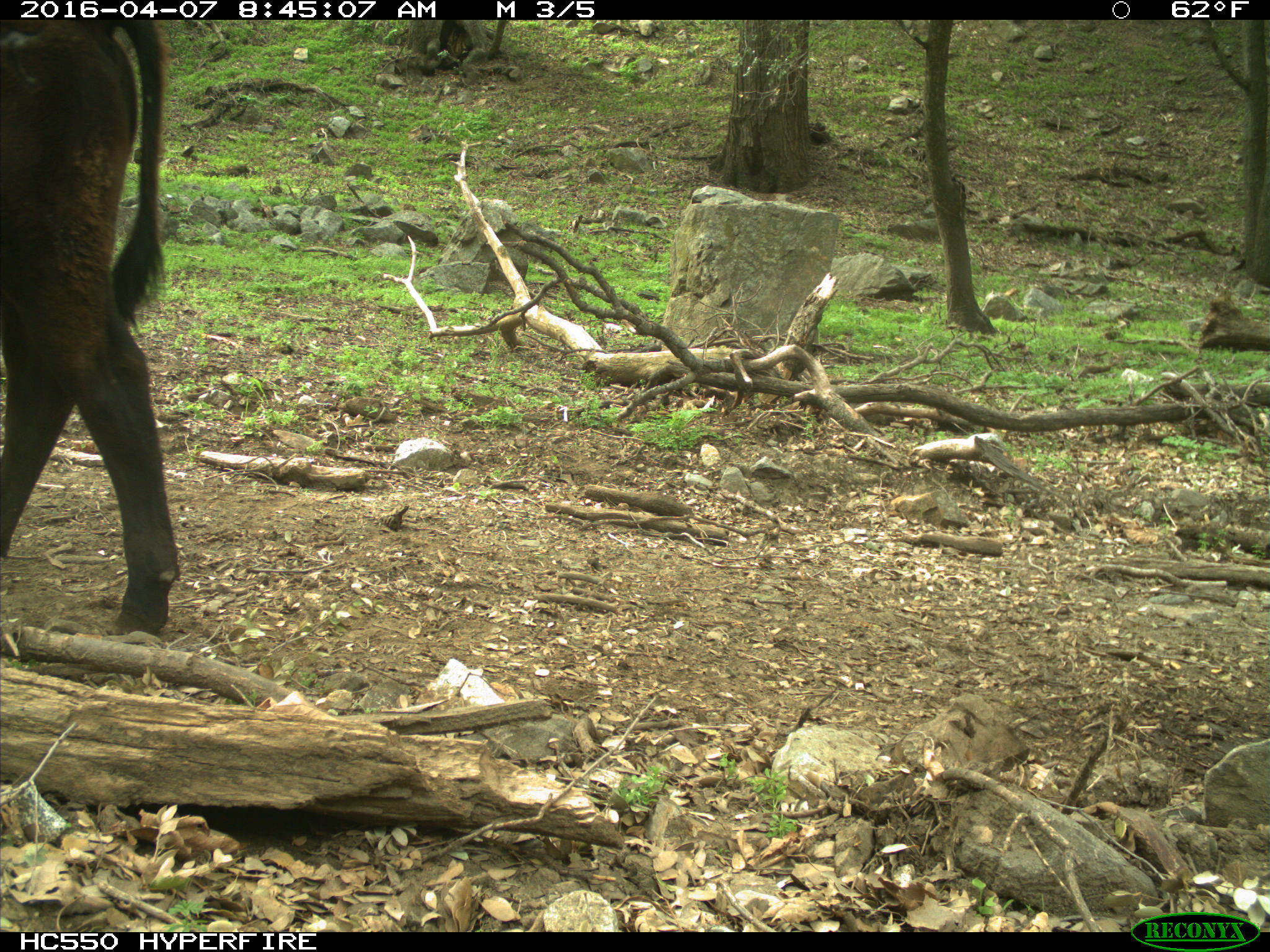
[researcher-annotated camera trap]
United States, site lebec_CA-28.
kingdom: Animalia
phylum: Chordata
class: Mammalia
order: Artiodactyla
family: Bovidae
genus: Bos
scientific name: Bos taurus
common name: domestic cow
Bos taurus (domestic cow).